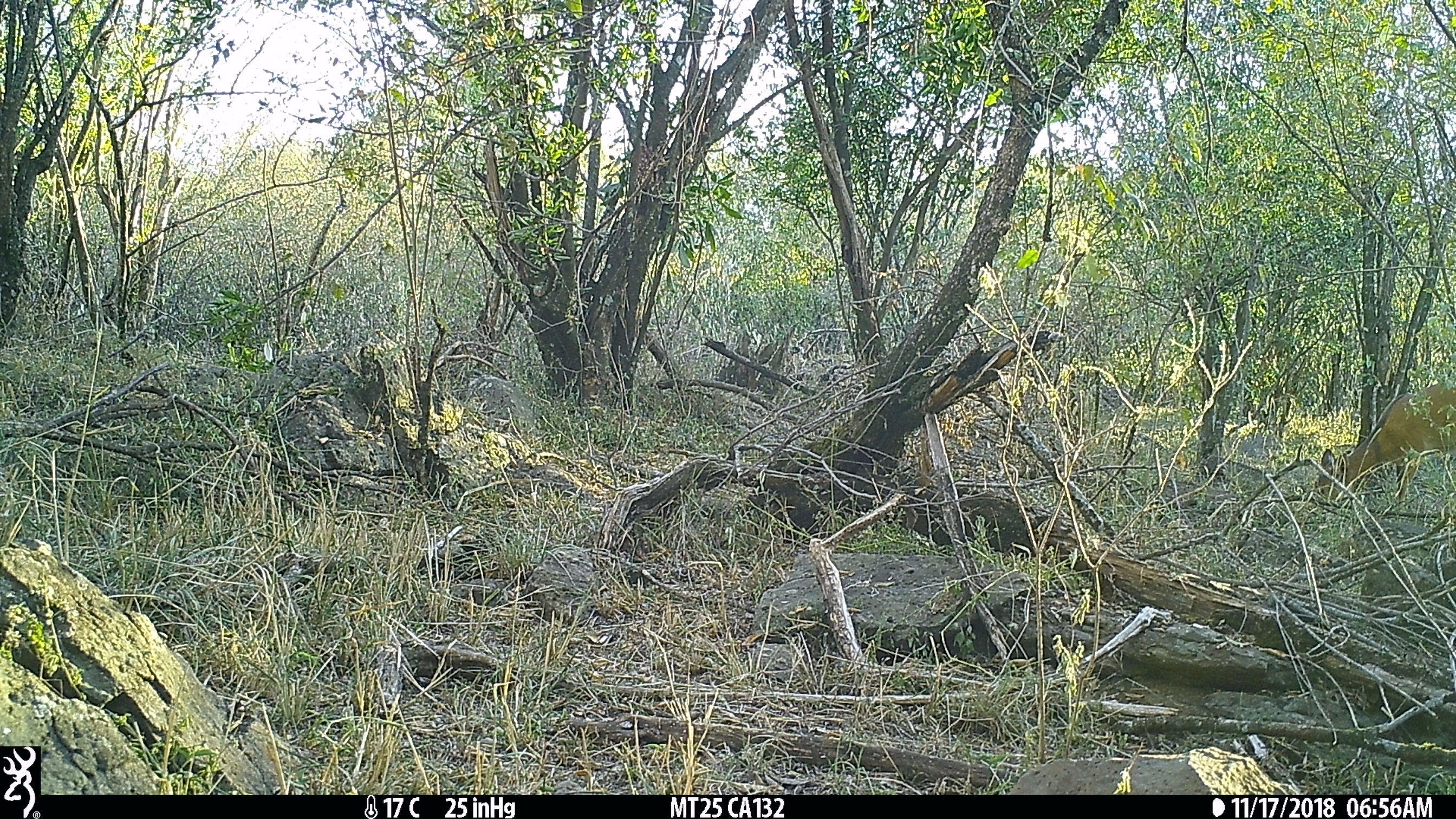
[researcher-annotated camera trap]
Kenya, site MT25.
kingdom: Animalia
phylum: Chordata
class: Mammalia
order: Artiodactyla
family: Bovidae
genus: Tragelaphus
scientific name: Tragelaphus scriptus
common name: bushbuck